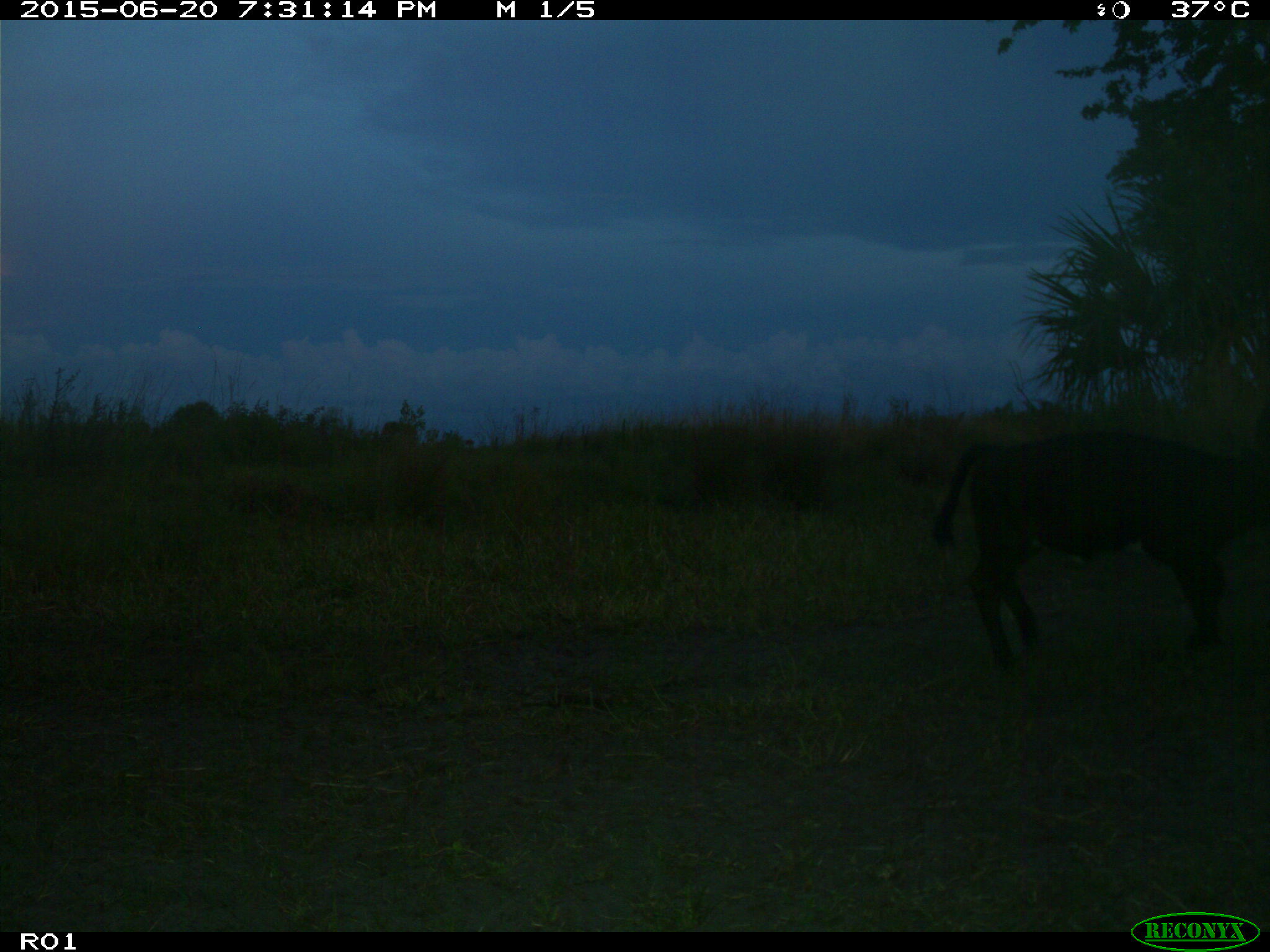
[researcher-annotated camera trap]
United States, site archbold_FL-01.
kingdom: Animalia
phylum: Chordata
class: Mammalia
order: Artiodactyla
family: Bovidae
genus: Bos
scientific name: Bos taurus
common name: domestic cow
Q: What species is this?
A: Bos taurus (domestic cow).